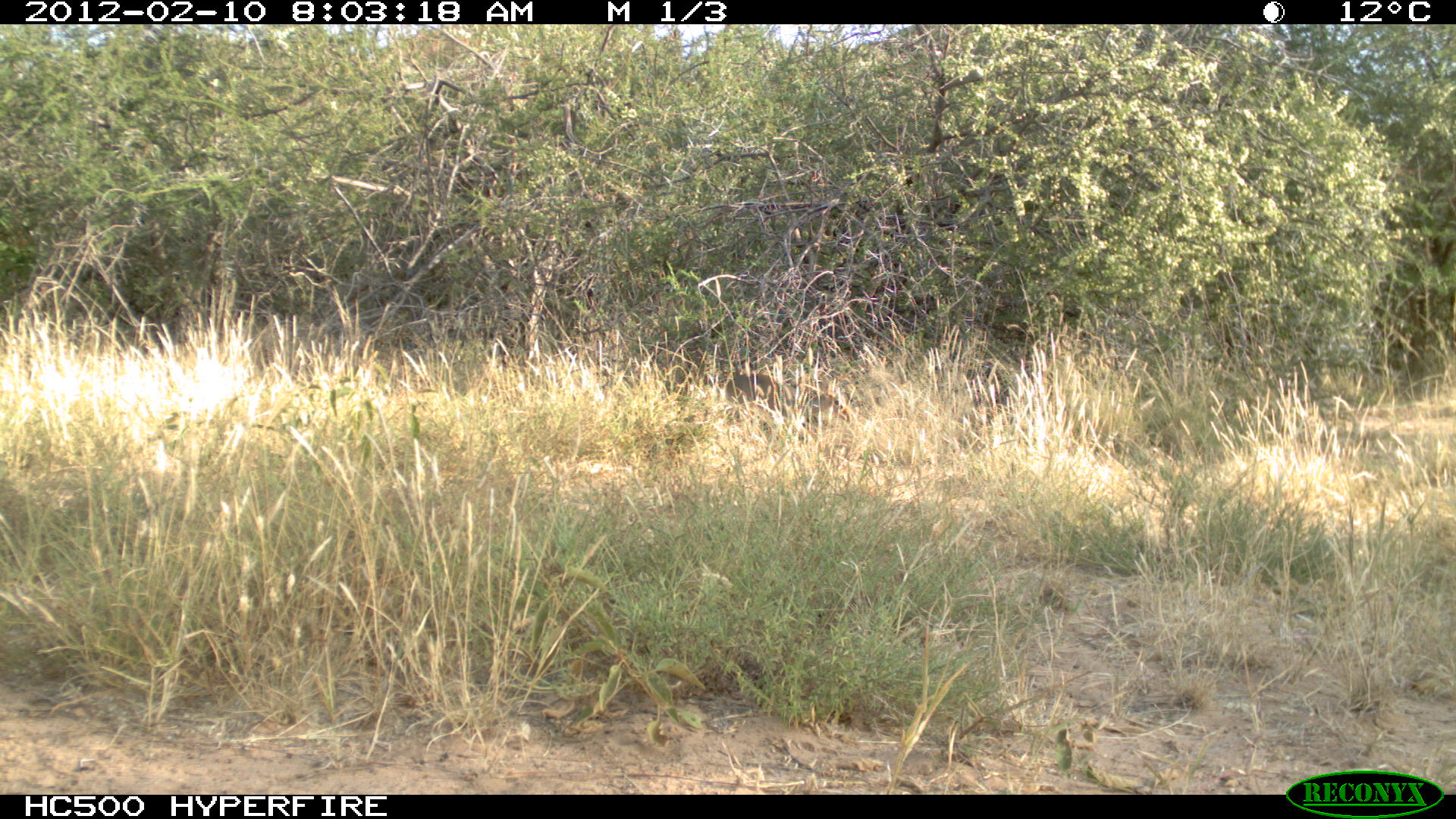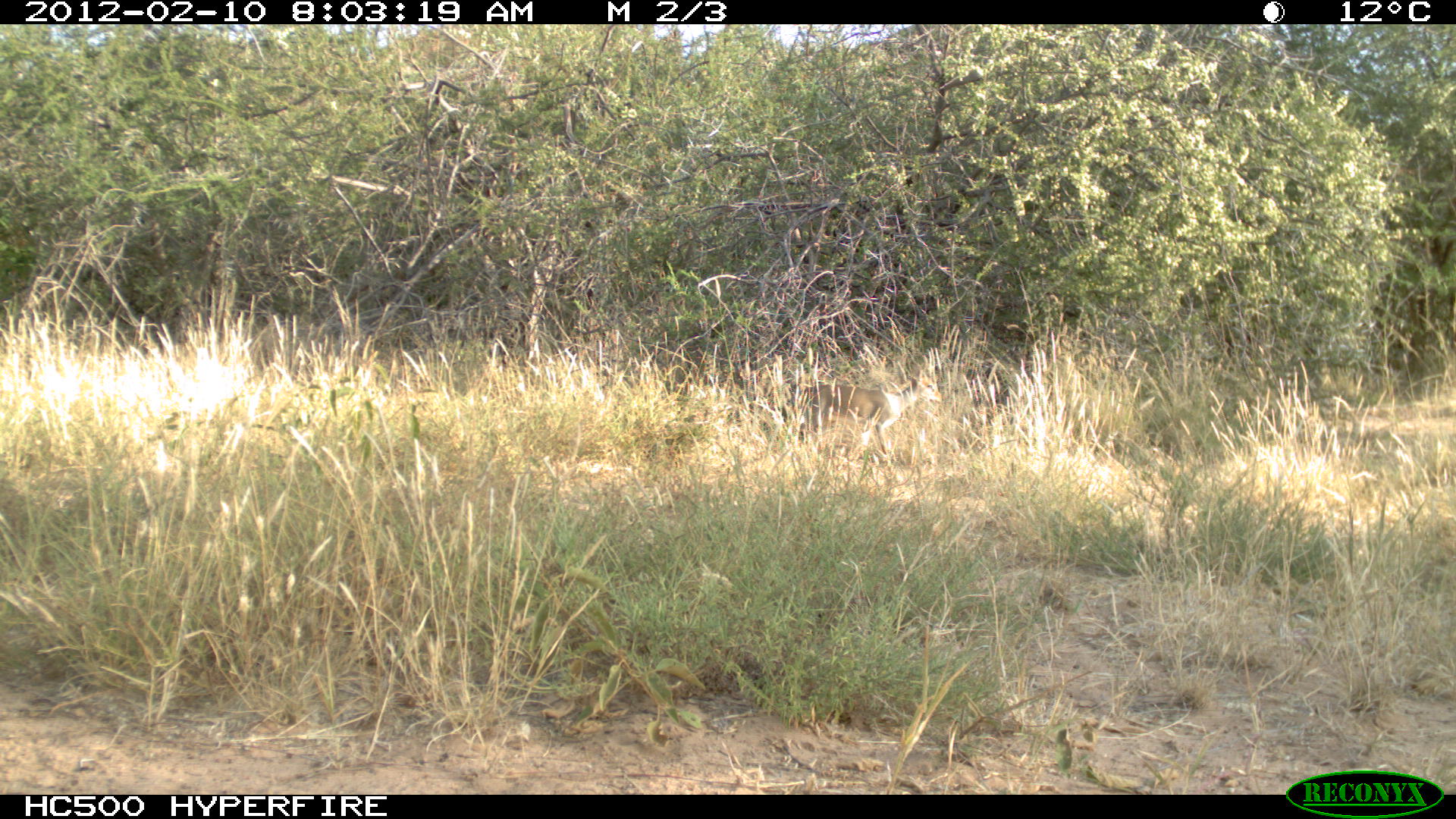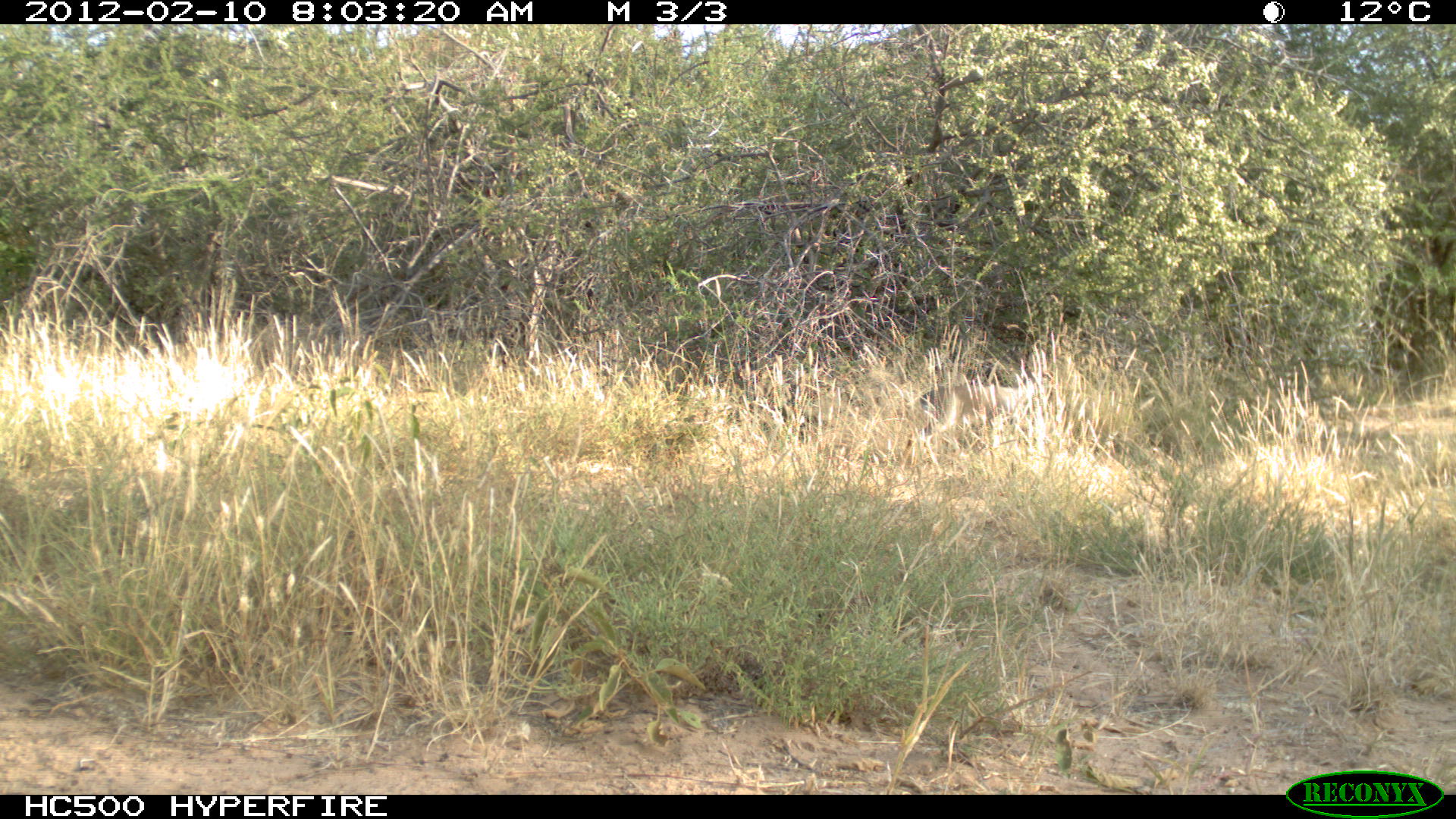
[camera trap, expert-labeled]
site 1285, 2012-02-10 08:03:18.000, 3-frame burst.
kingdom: Animalia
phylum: Chordata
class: Mammalia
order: Artiodactyla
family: Bovidae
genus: Madoqua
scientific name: Madoqua guentheri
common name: günther's dik-dik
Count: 1.